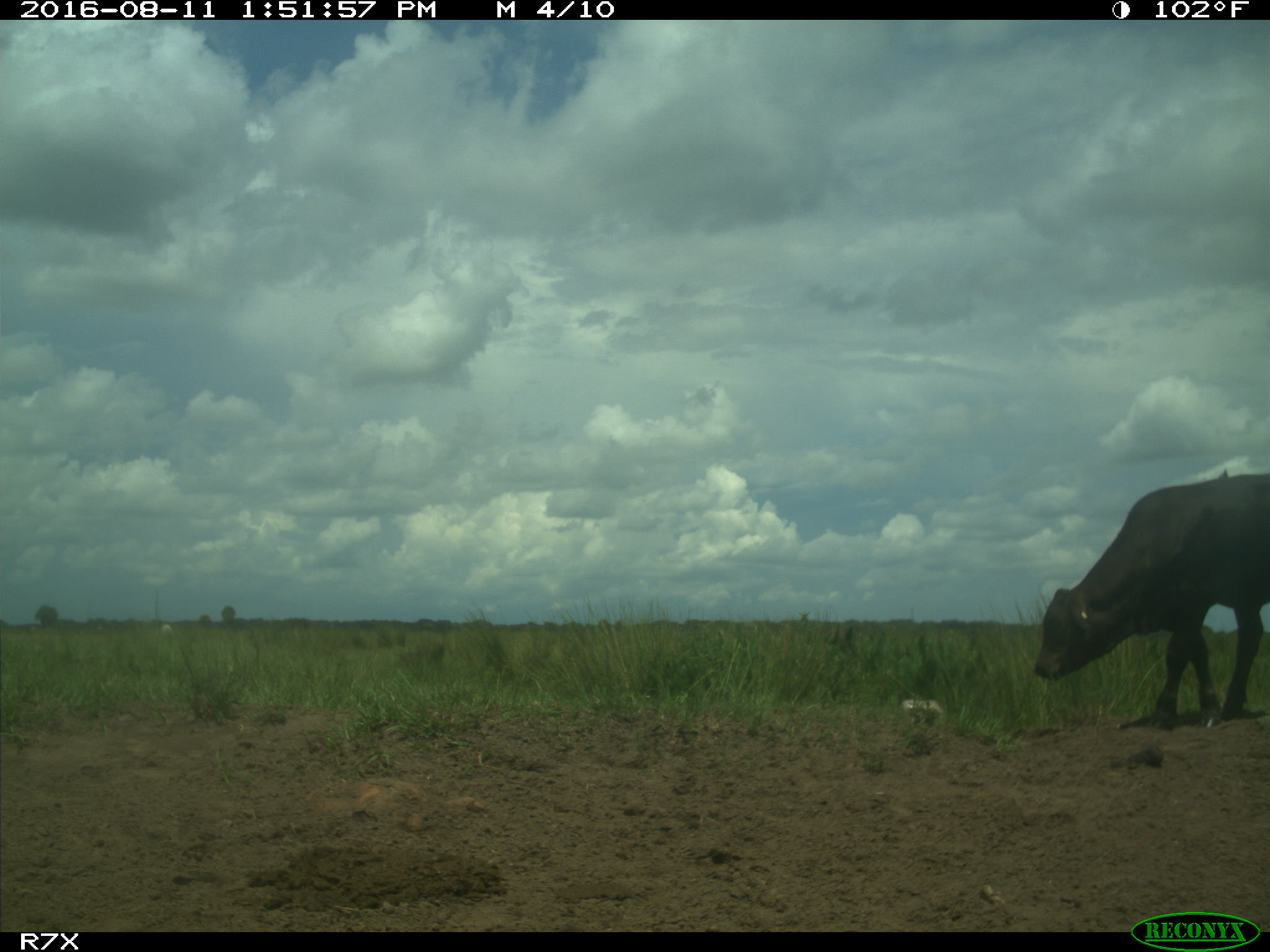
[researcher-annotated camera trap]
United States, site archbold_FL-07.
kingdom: Animalia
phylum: Chordata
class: Mammalia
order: Artiodactyla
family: Bovidae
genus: Bos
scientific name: Bos taurus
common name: domestic cow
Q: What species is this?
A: Bos taurus (domestic cow).